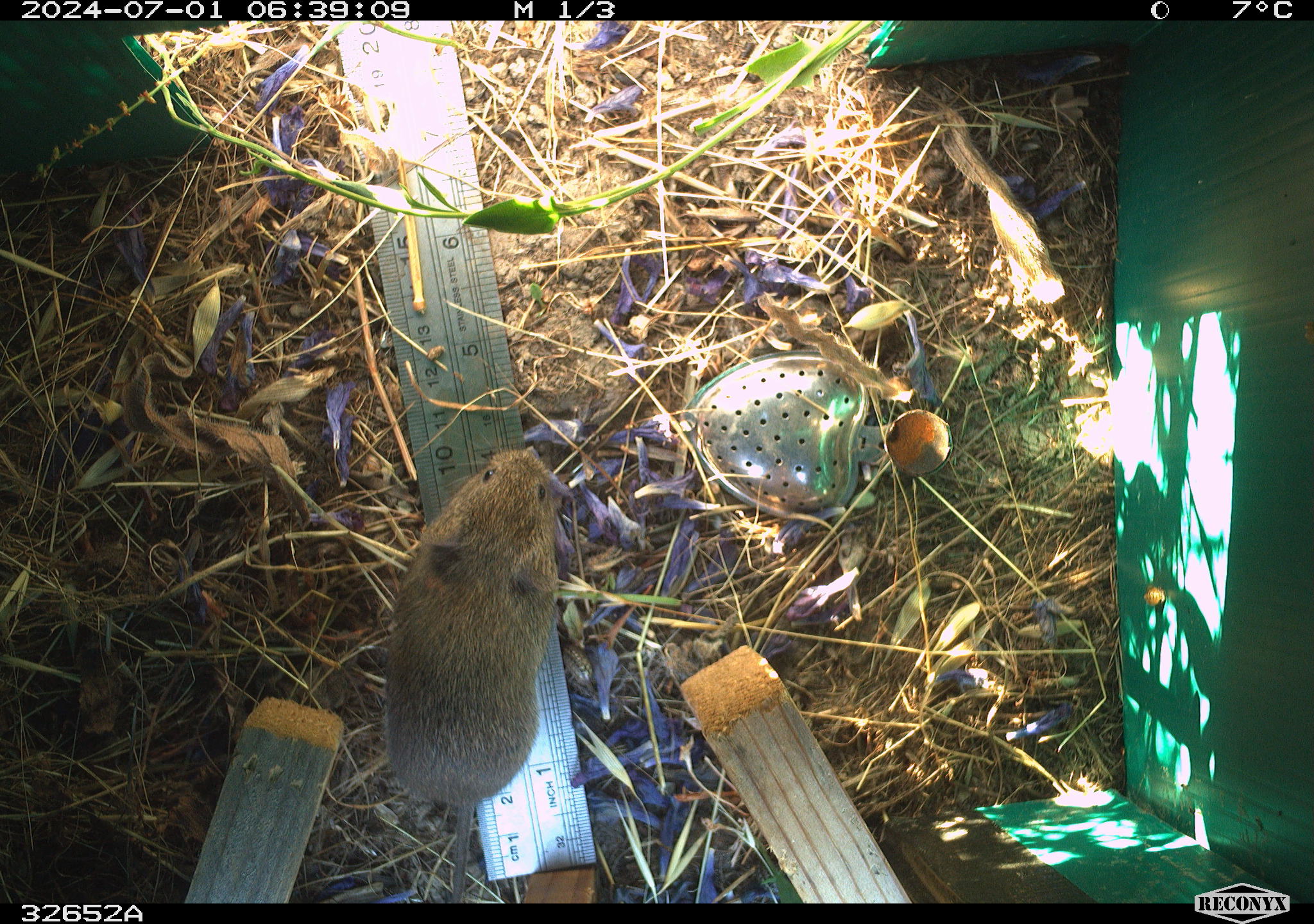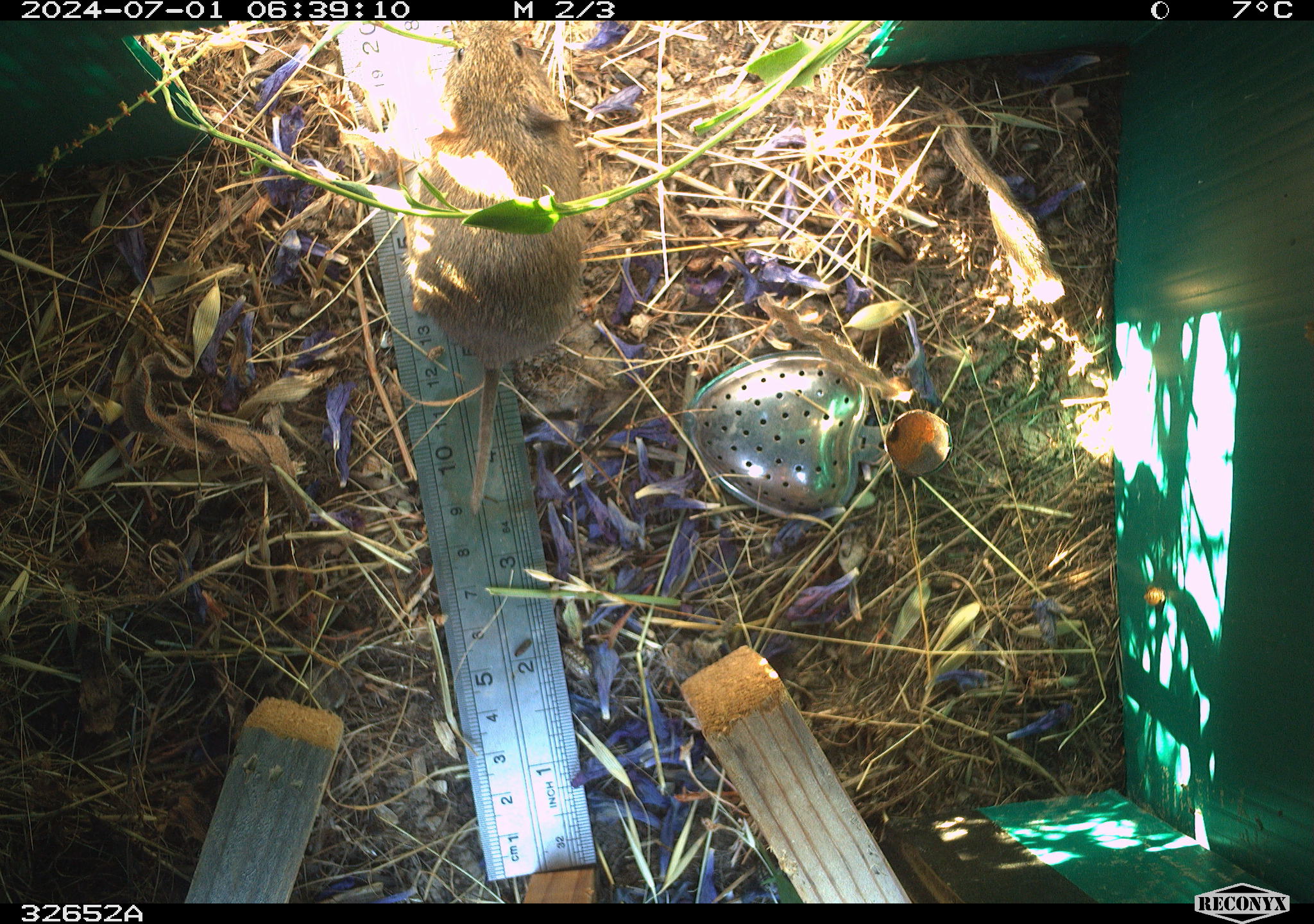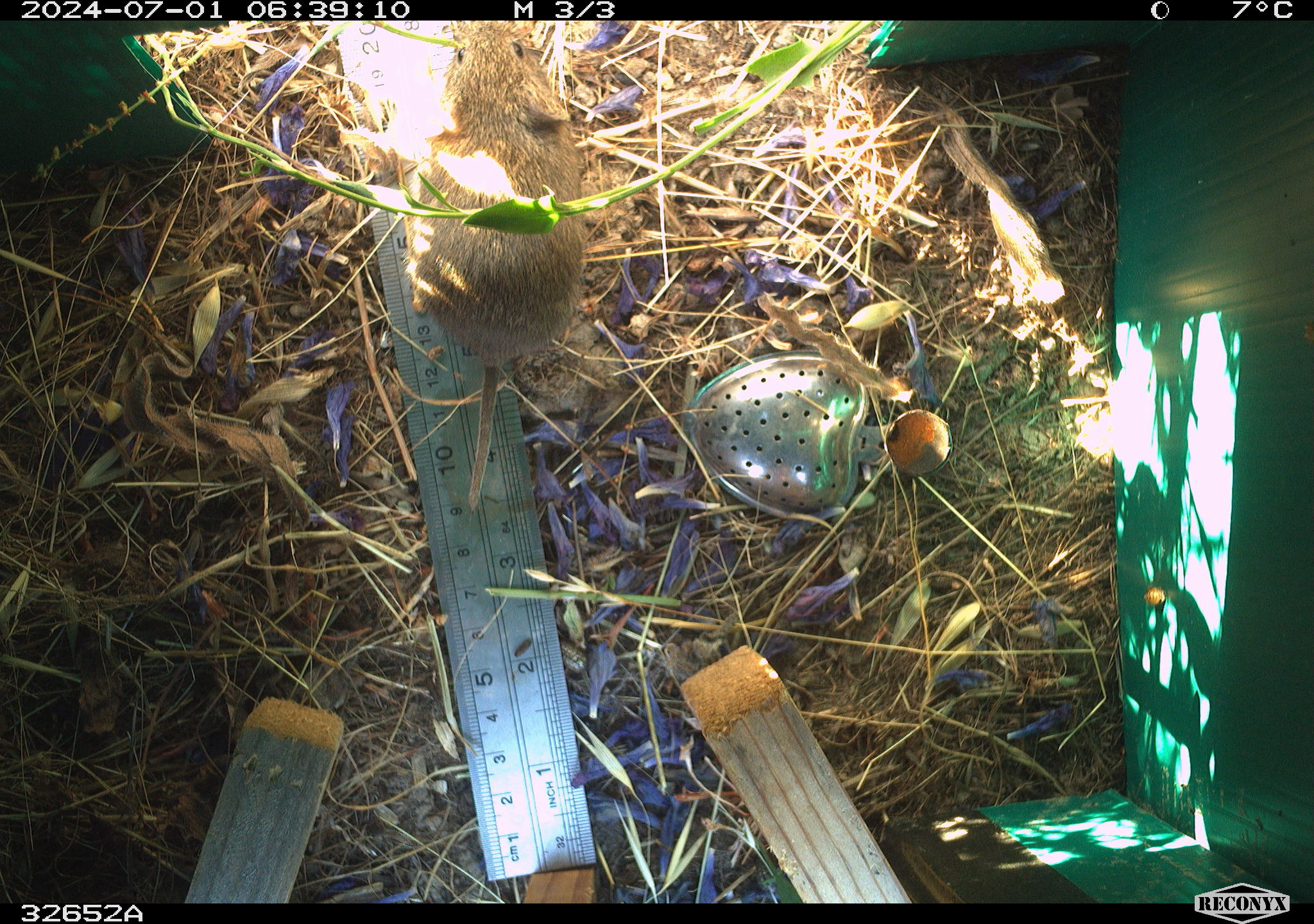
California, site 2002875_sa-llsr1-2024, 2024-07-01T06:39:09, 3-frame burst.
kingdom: Animalia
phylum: Chordata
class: Mammalia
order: Rodentia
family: Cricetidae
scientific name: Arvicolinae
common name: voles, lemmings, and muskrats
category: arvicolinae subfamily